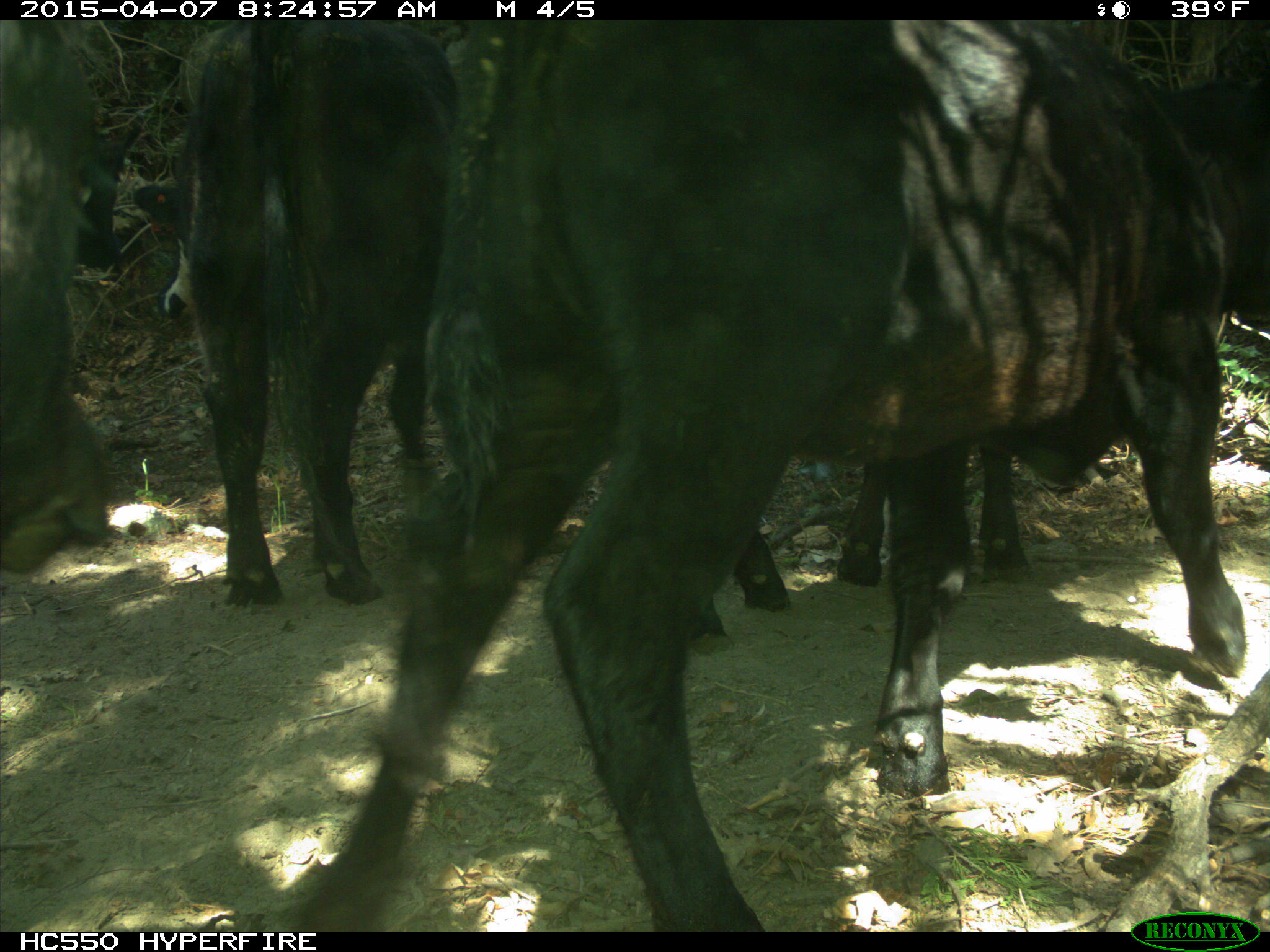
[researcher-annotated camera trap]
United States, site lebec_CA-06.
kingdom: Animalia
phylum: Chordata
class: Mammalia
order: Artiodactyla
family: Bovidae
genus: Bos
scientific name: Bos taurus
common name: domestic cow